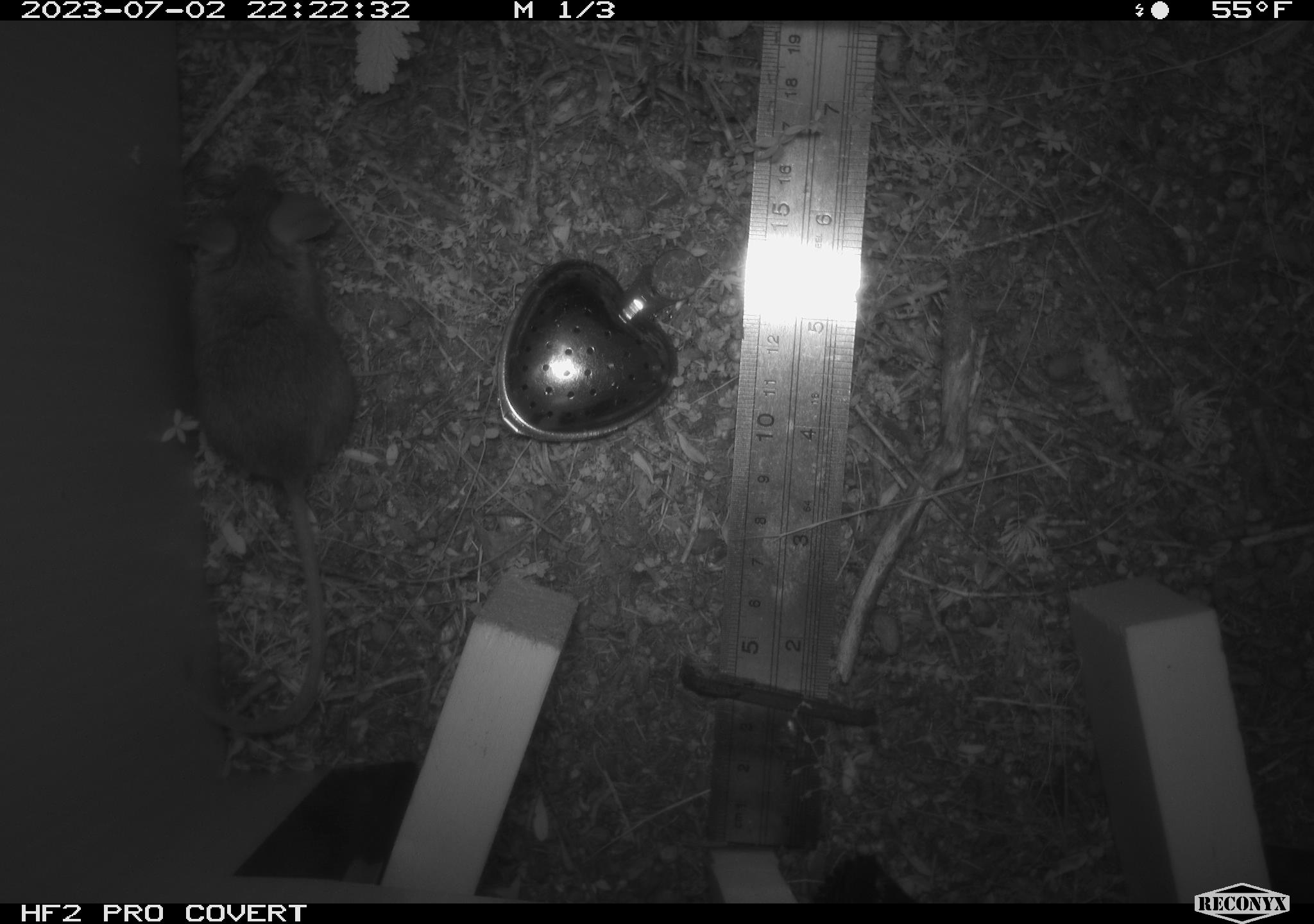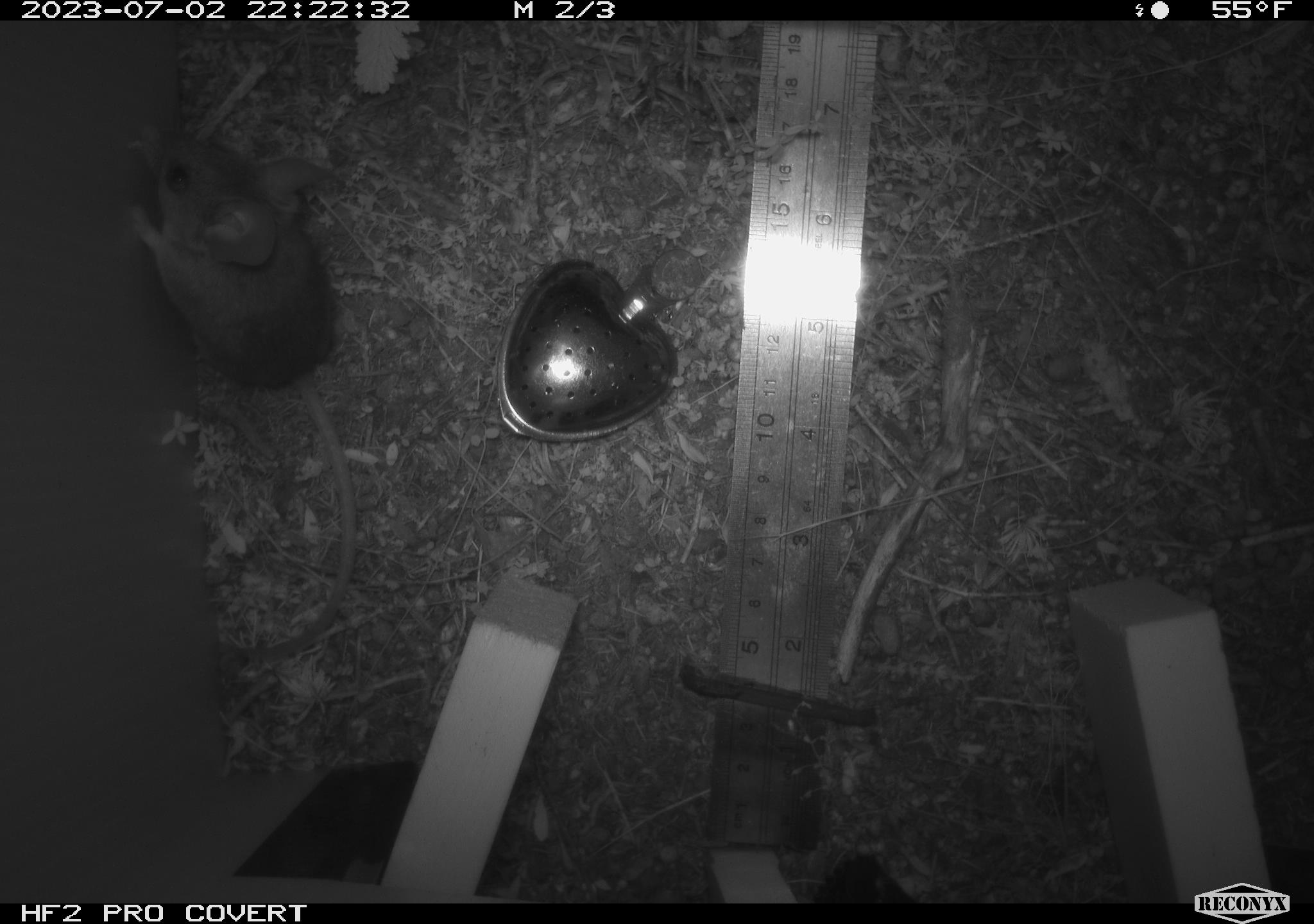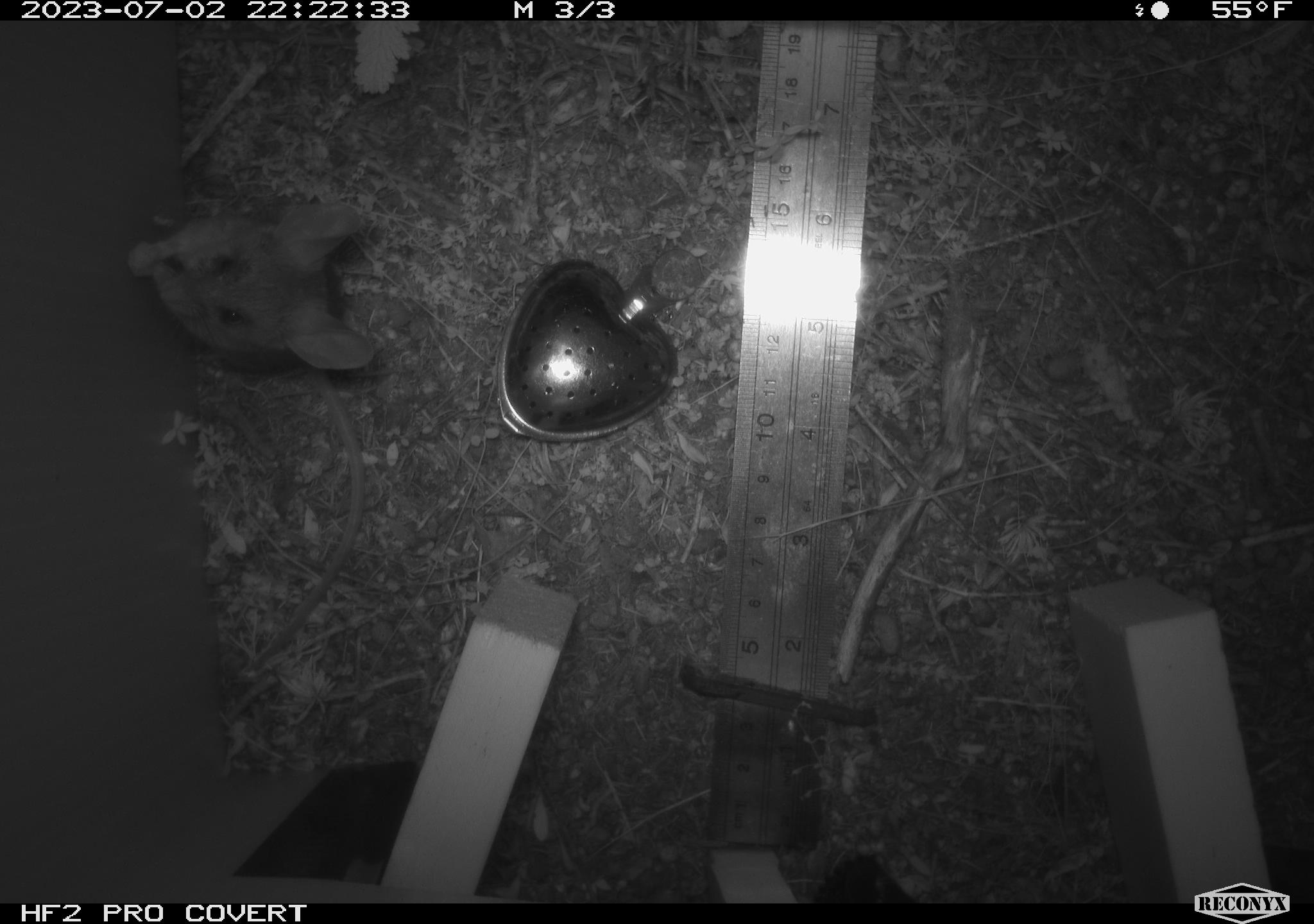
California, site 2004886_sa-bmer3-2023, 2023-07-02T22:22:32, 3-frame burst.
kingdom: Animalia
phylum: Chordata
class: Mammalia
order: Rodentia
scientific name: Rodentia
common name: mouse species